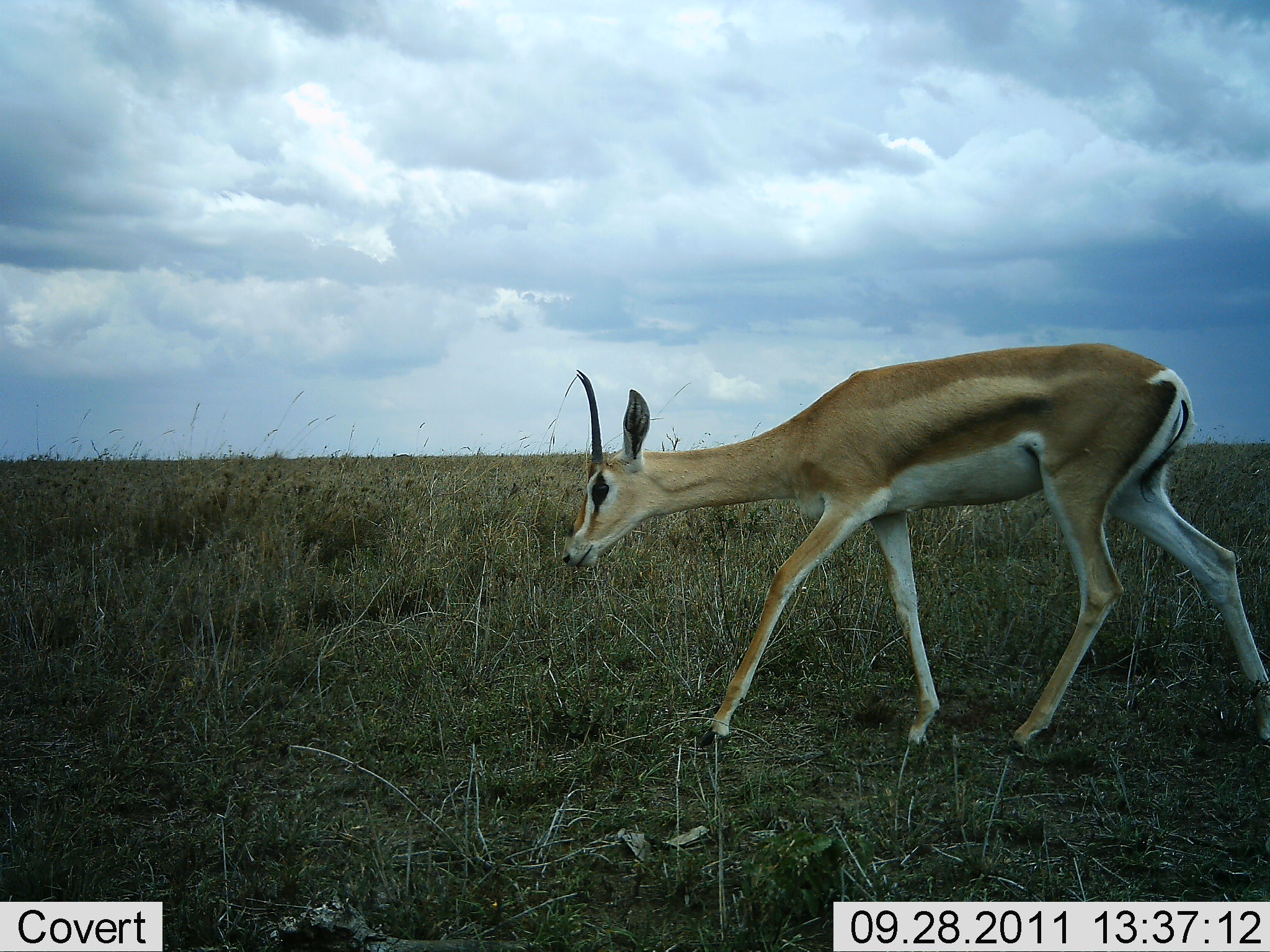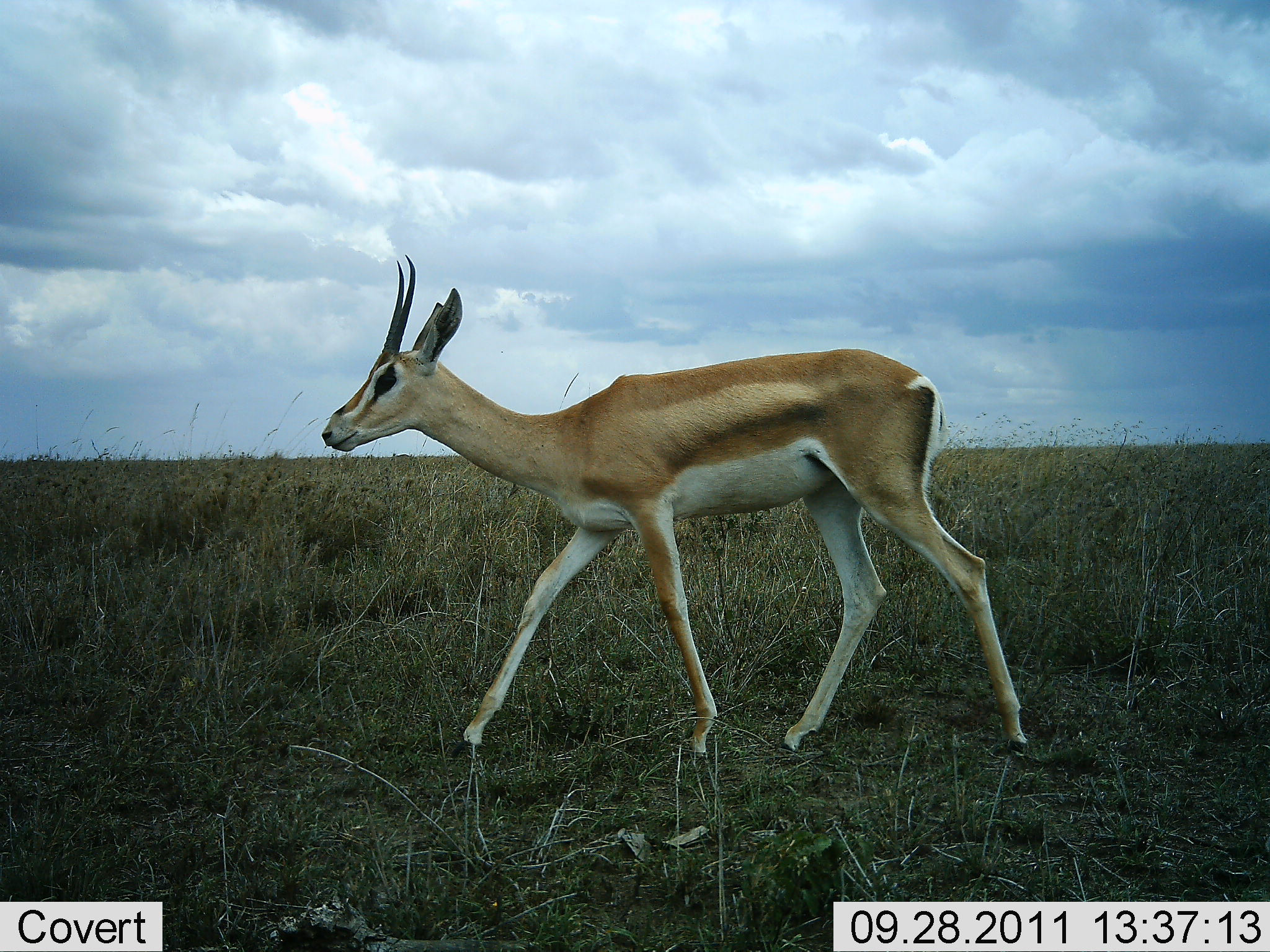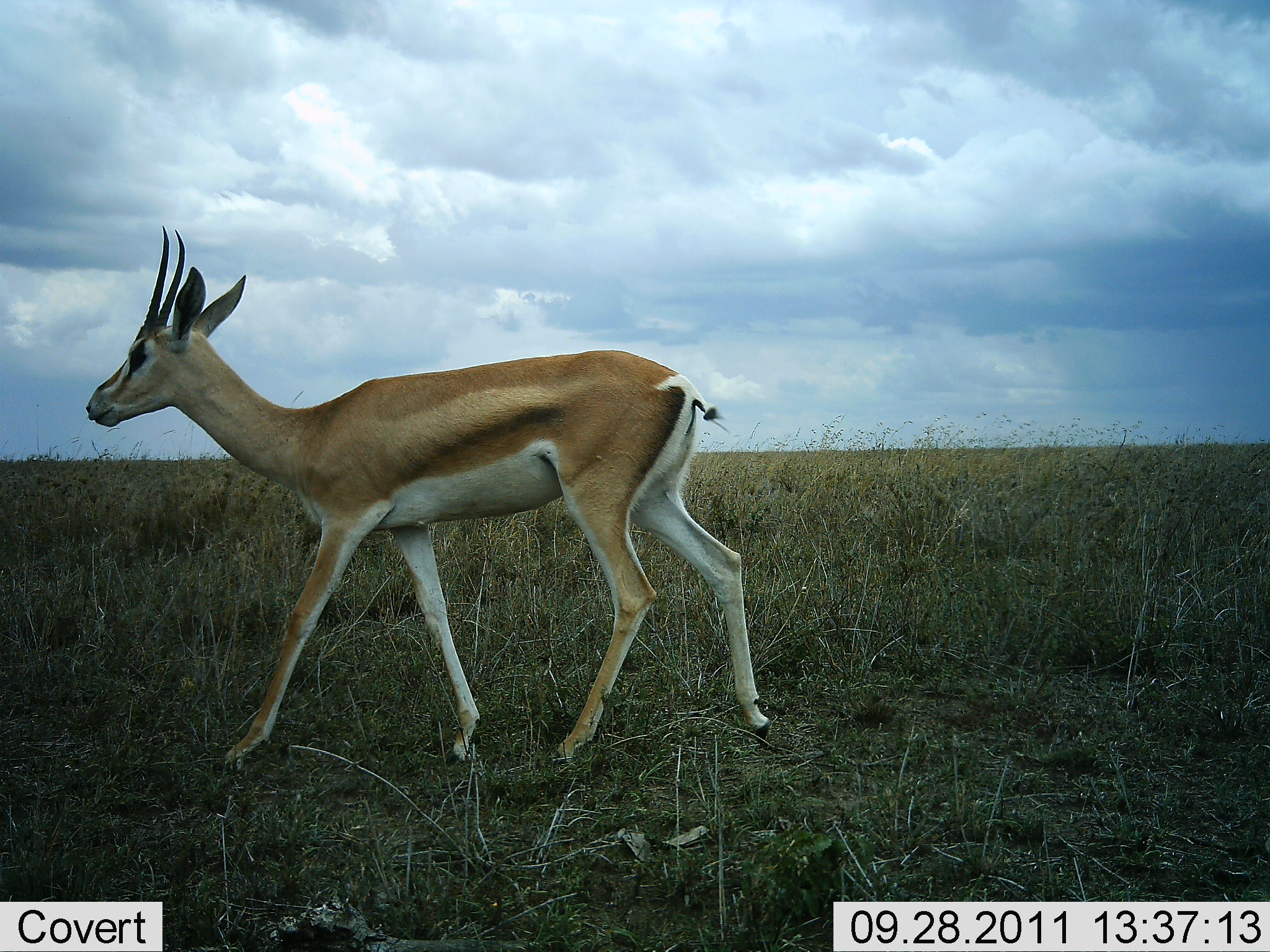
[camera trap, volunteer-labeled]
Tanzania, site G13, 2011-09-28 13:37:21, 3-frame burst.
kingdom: Animalia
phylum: Chordata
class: Mammalia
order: Artiodactyla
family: Bovidae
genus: Nanger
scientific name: Nanger granti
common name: grant's gazelle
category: gazellegrants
Gazellegrants (grant's gazelle) (Nanger granti), count 1. Behavior (volunteer vote fractions): standing 10%, resting 0%, moving 100%, interacting 0%. Young present (vote fraction): 0%. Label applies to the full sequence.